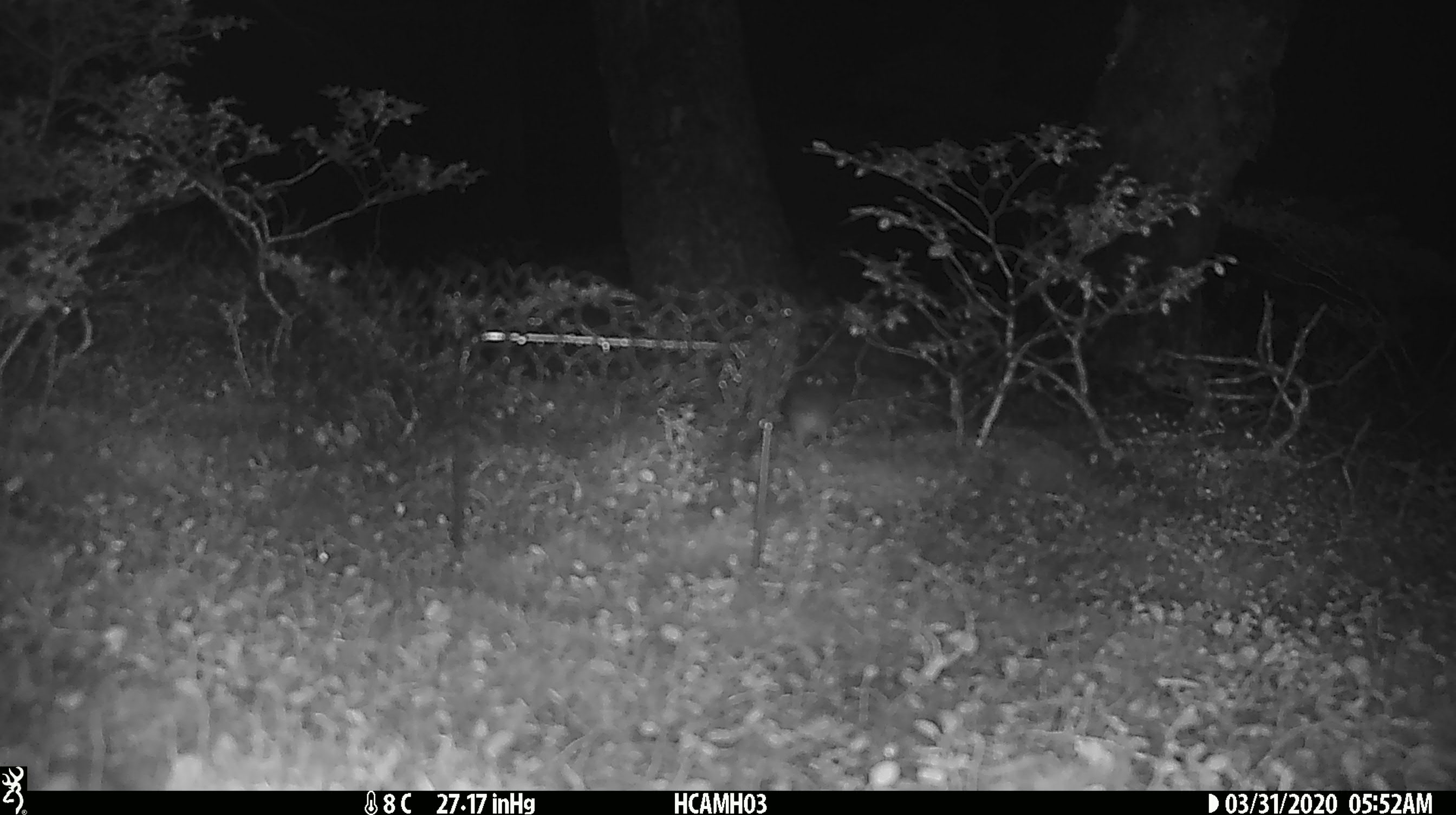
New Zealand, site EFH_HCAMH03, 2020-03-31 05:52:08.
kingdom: Animalia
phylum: Chordata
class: Mammalia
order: Rodentia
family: Muridae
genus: Mus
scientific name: Mus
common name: mouse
Mouse (Mus).